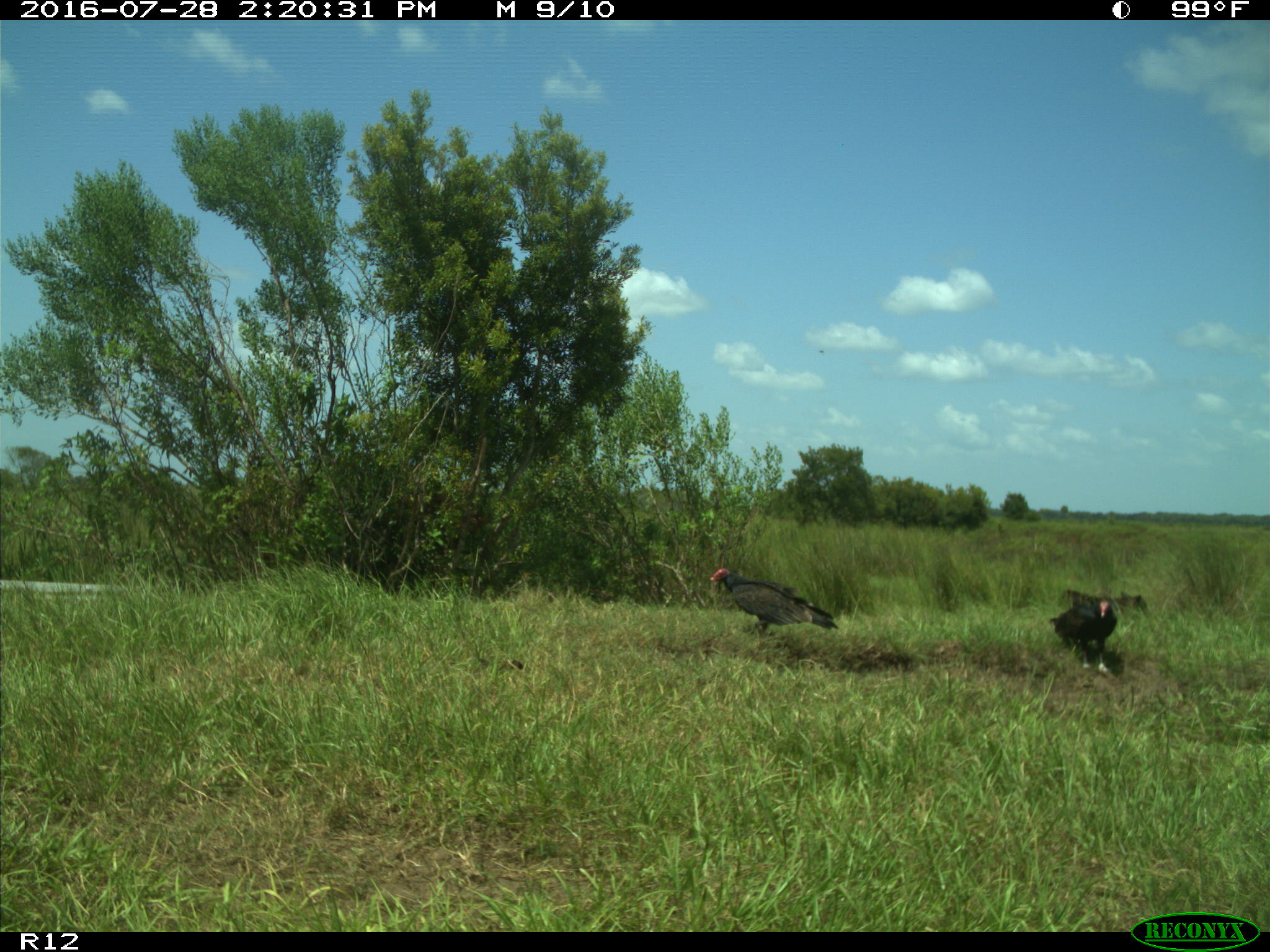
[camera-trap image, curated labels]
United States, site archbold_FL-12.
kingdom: Animalia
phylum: Chordata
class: Aves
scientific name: Aves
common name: birds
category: unidentified bird